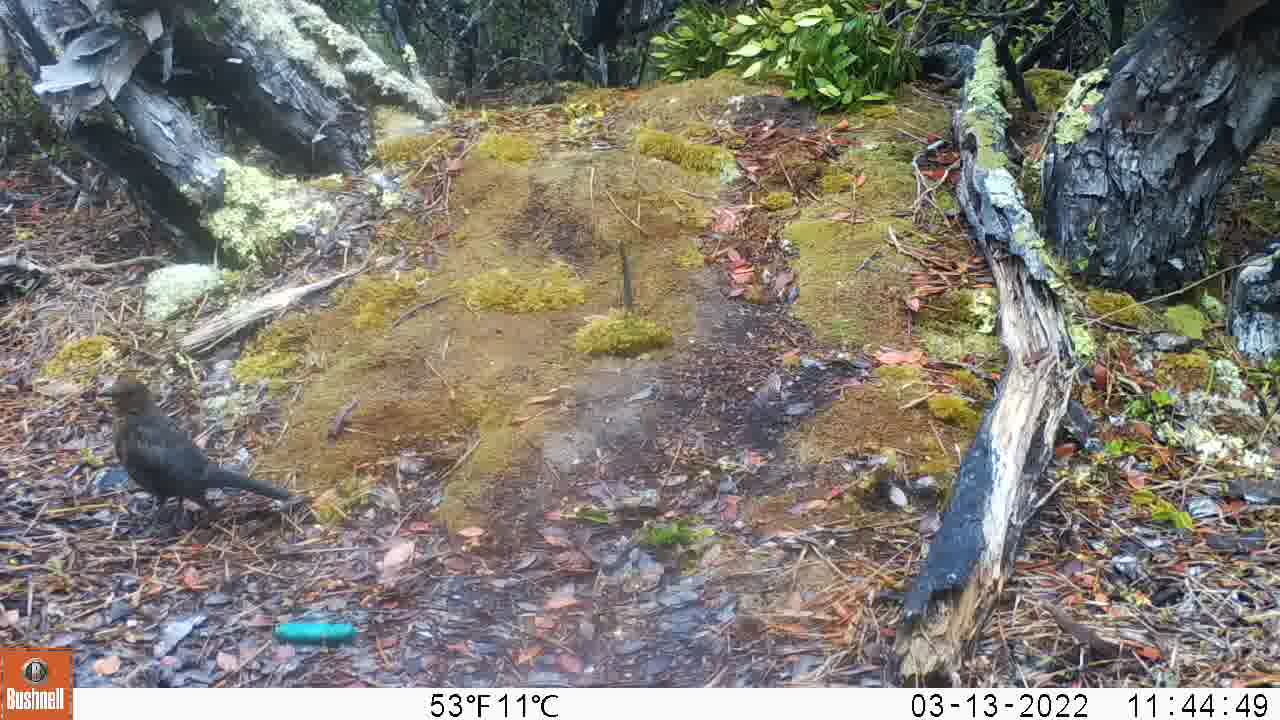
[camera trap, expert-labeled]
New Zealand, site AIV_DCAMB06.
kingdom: Animalia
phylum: Chordata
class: Aves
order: Passeriformes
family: Turdidae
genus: Turdus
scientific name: Turdus merula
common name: eurasian blackbird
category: blackbird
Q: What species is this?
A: Blackbird (eurasian blackbird) (Turdus merula).